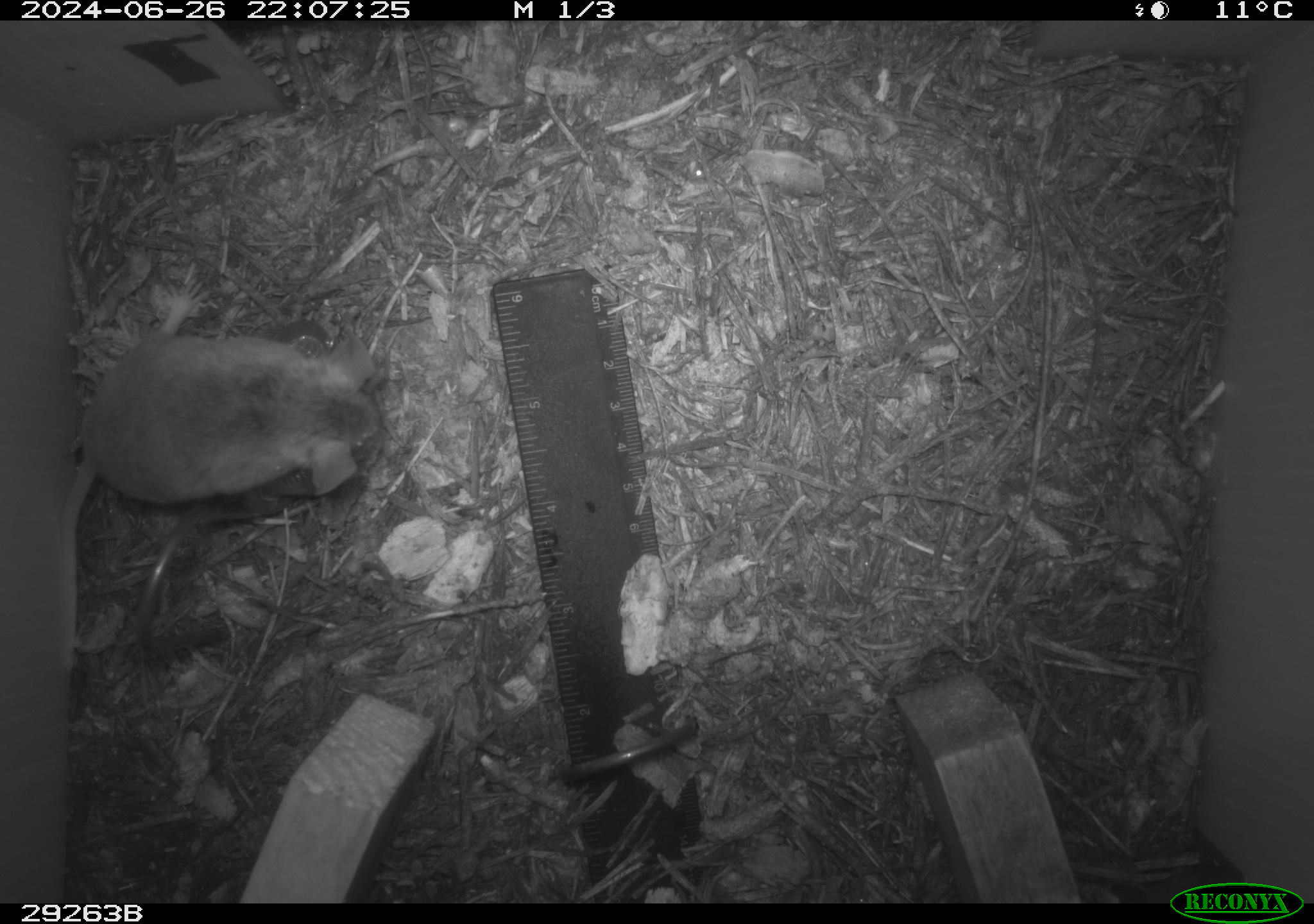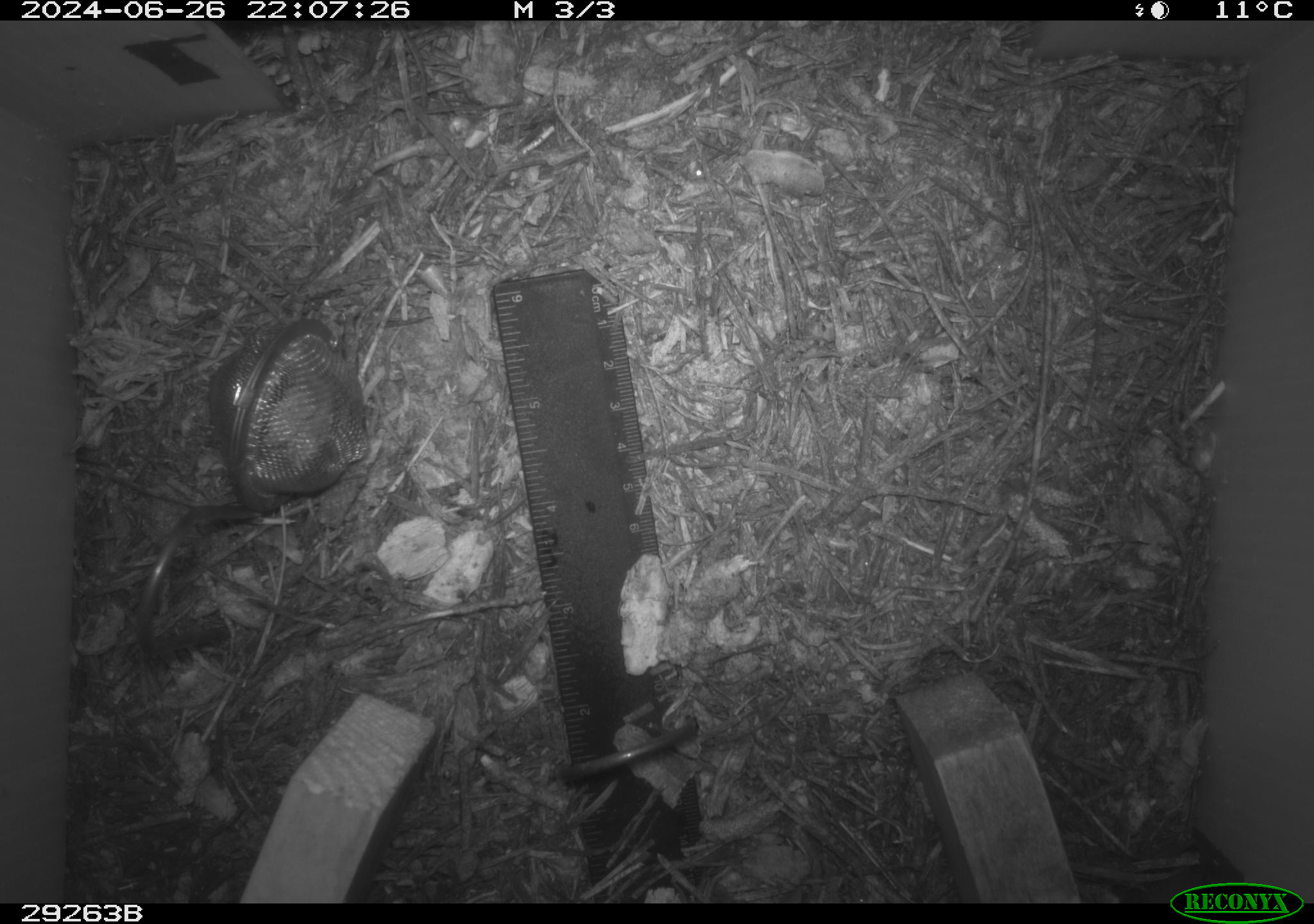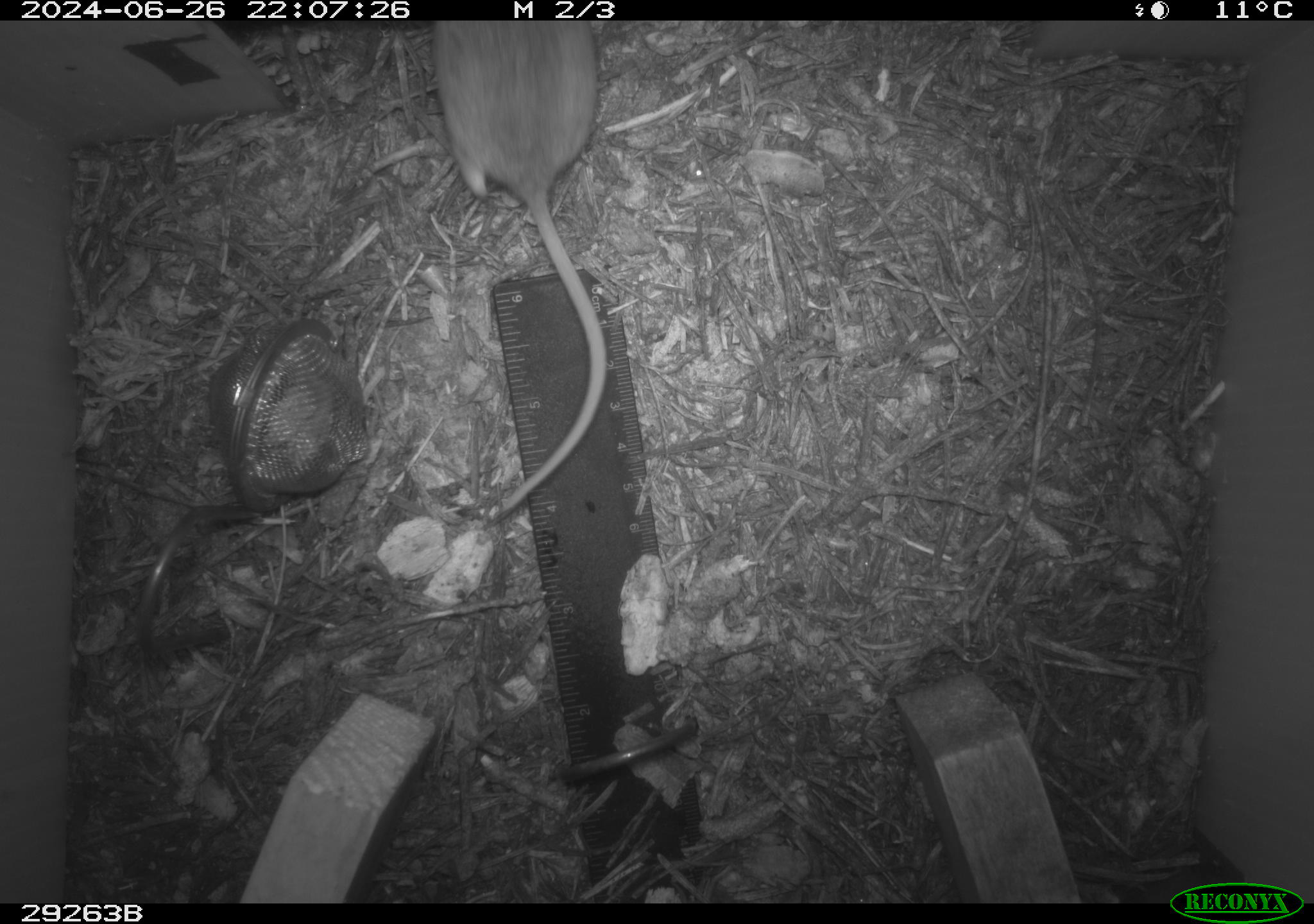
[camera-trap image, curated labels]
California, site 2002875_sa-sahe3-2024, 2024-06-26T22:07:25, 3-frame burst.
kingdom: Animalia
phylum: Chordata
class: Mammalia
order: Rodentia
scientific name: Rodentia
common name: rodent